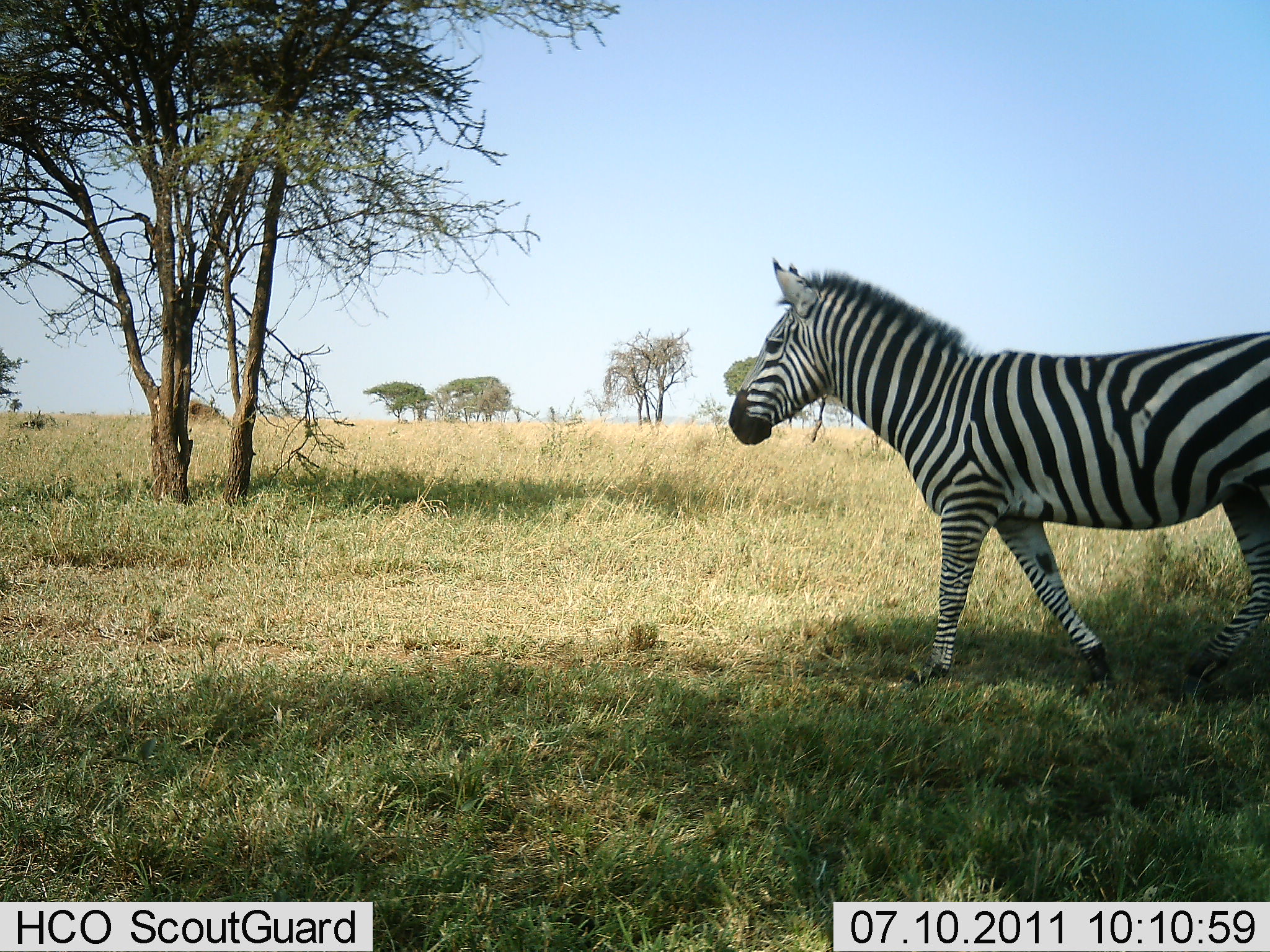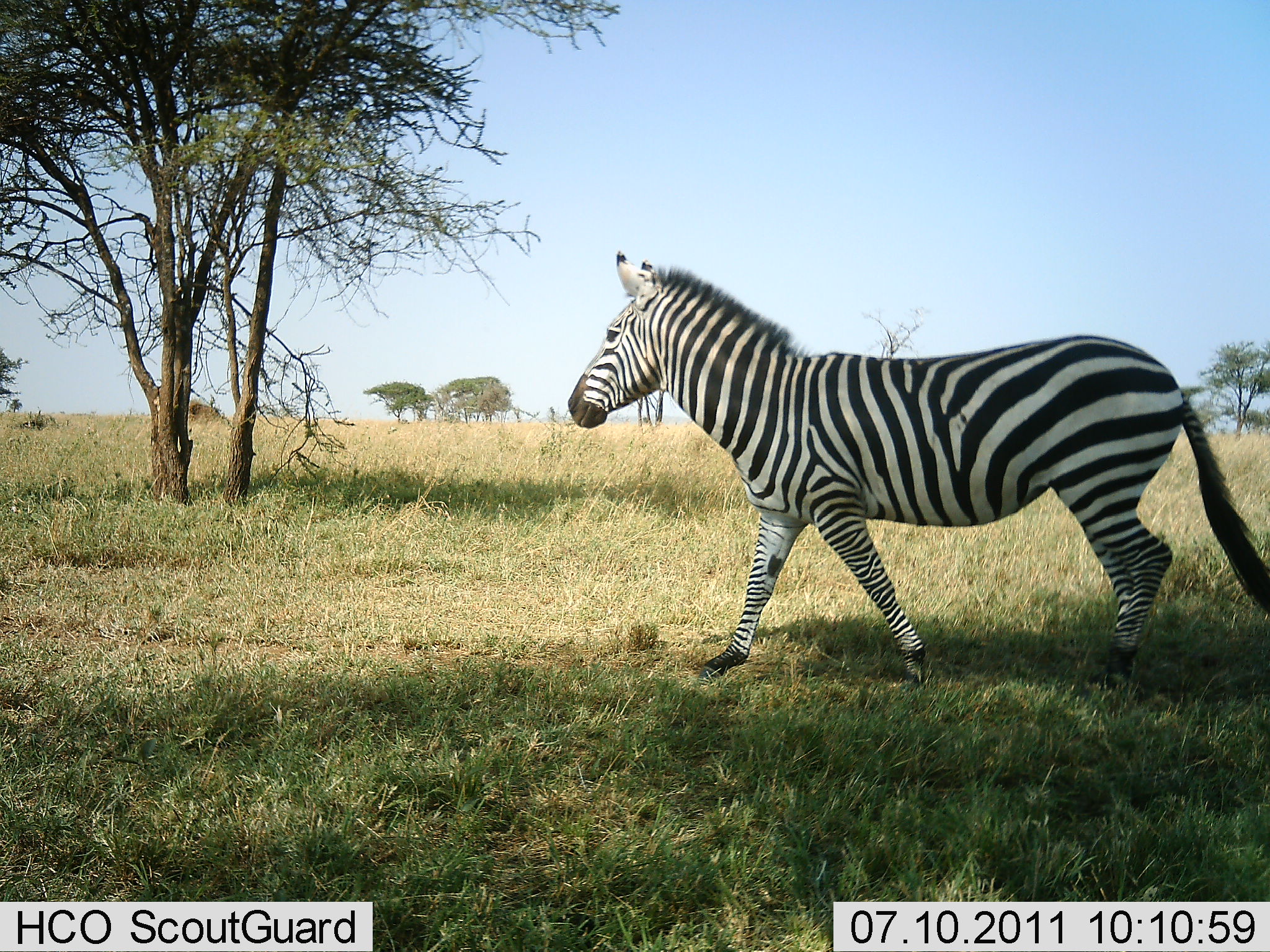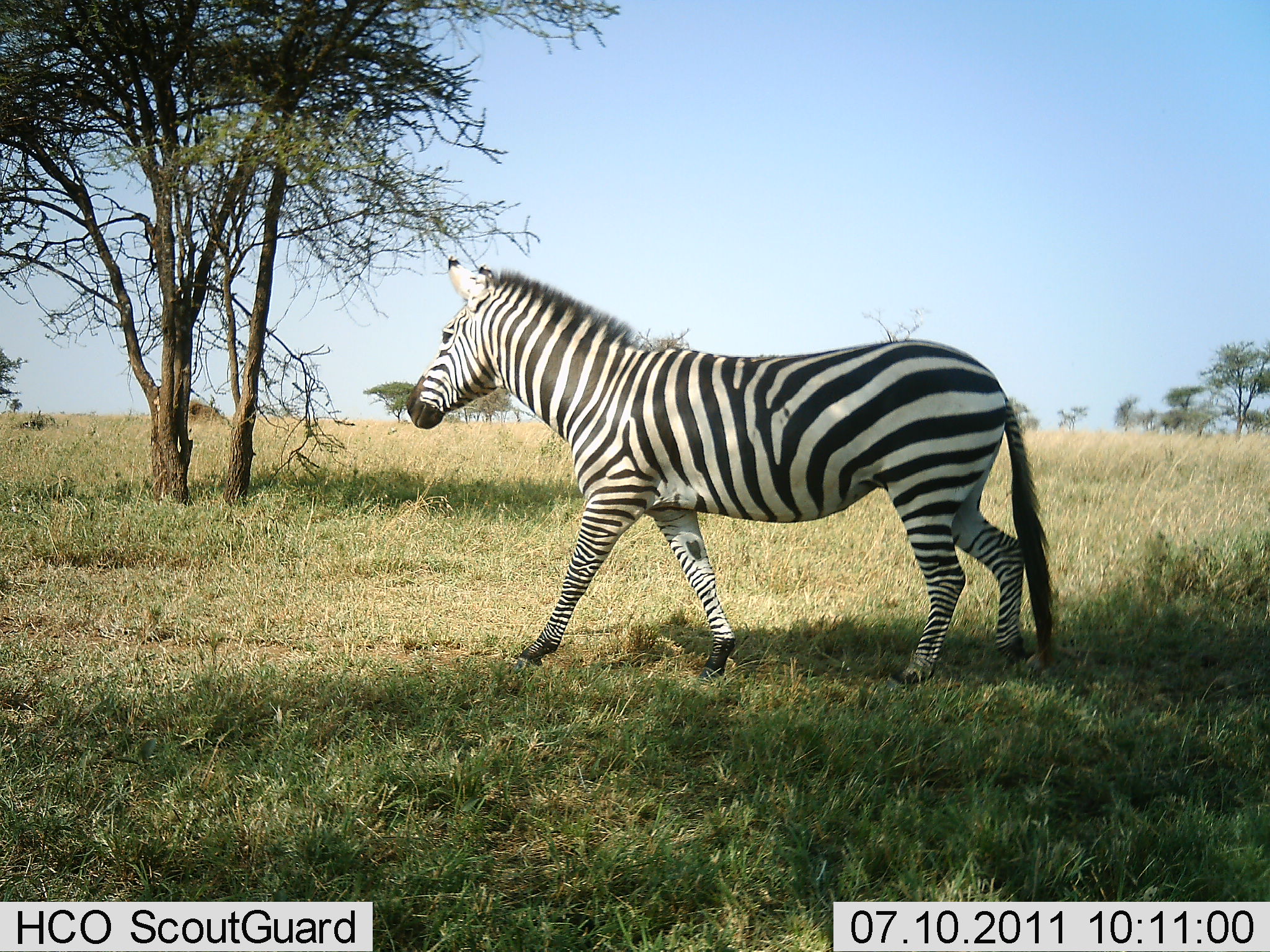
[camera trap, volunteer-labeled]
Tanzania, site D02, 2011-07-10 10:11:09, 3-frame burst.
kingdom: Animalia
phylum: Chordata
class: Mammalia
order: Perissodactyla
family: Equidae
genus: Equus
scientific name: Equus quagga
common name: plains zebra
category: zebra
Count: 1.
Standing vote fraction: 0%.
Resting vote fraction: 0%.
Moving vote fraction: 100%.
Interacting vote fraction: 0%.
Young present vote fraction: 0%.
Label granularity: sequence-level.